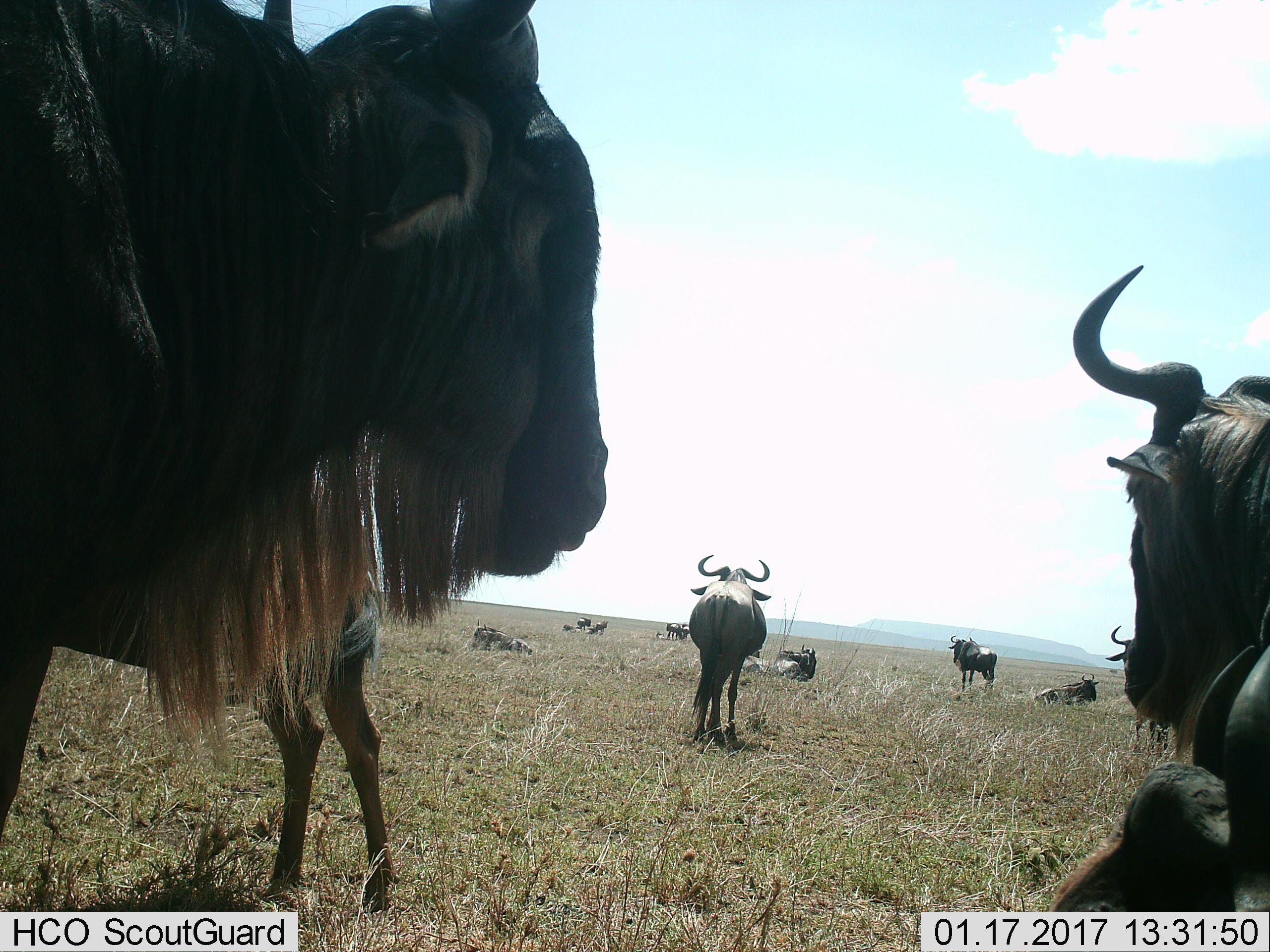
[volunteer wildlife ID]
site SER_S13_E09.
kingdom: Animalia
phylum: Chordata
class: Mammalia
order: Artiodactyla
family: Bovidae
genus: Connochaetes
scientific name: Connochaetes taurinus taurinus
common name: blue wildebeest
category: wildebeestblue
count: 11-50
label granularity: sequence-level